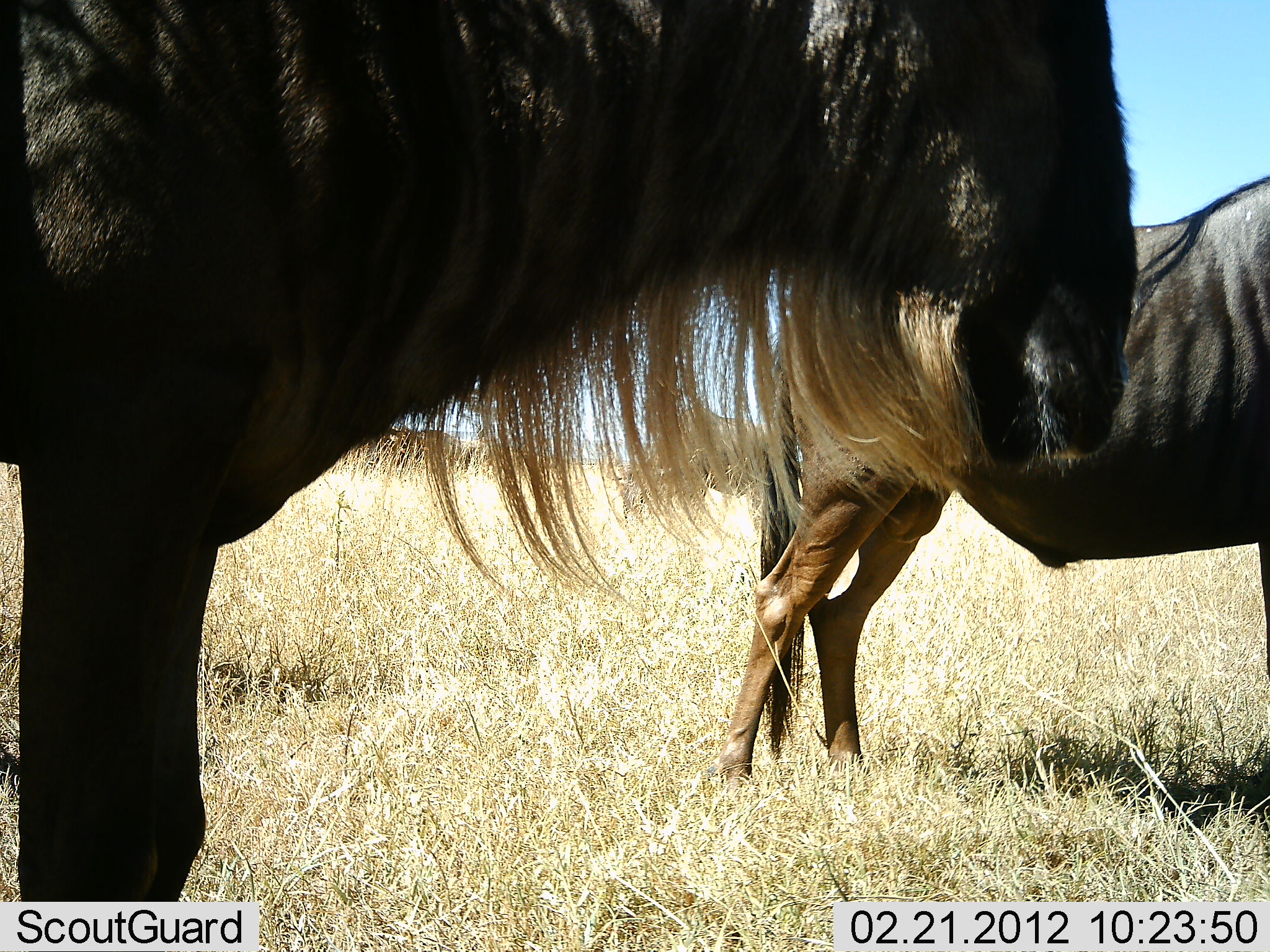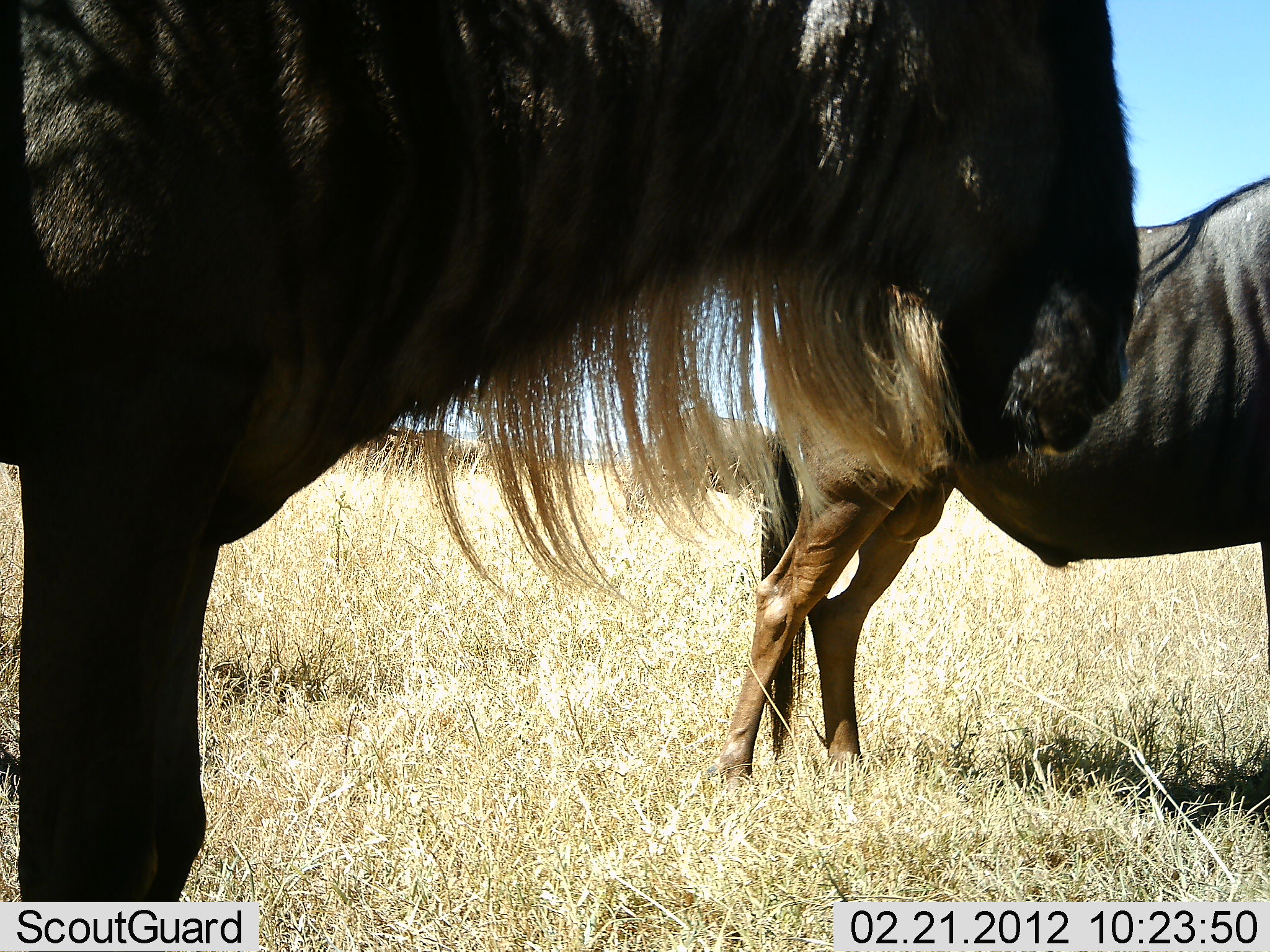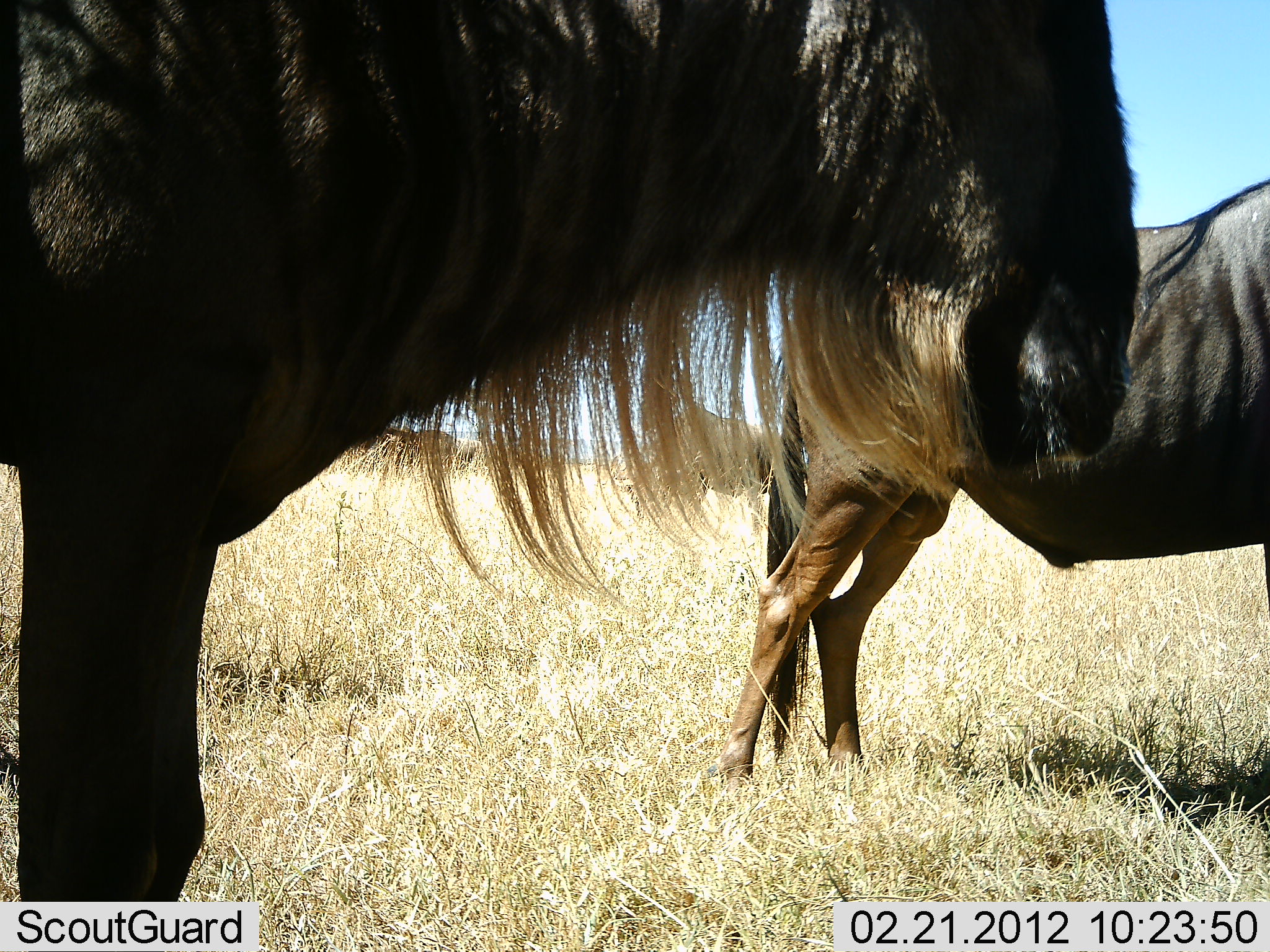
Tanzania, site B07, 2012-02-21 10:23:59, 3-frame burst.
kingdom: Animalia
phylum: Chordata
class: Mammalia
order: Artiodactyla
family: Bovidae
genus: Connochaetes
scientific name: Connochaetes taurinus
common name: blue wildebeest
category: wildebeest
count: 2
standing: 93%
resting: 0%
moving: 0%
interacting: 0%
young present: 0%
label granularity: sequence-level